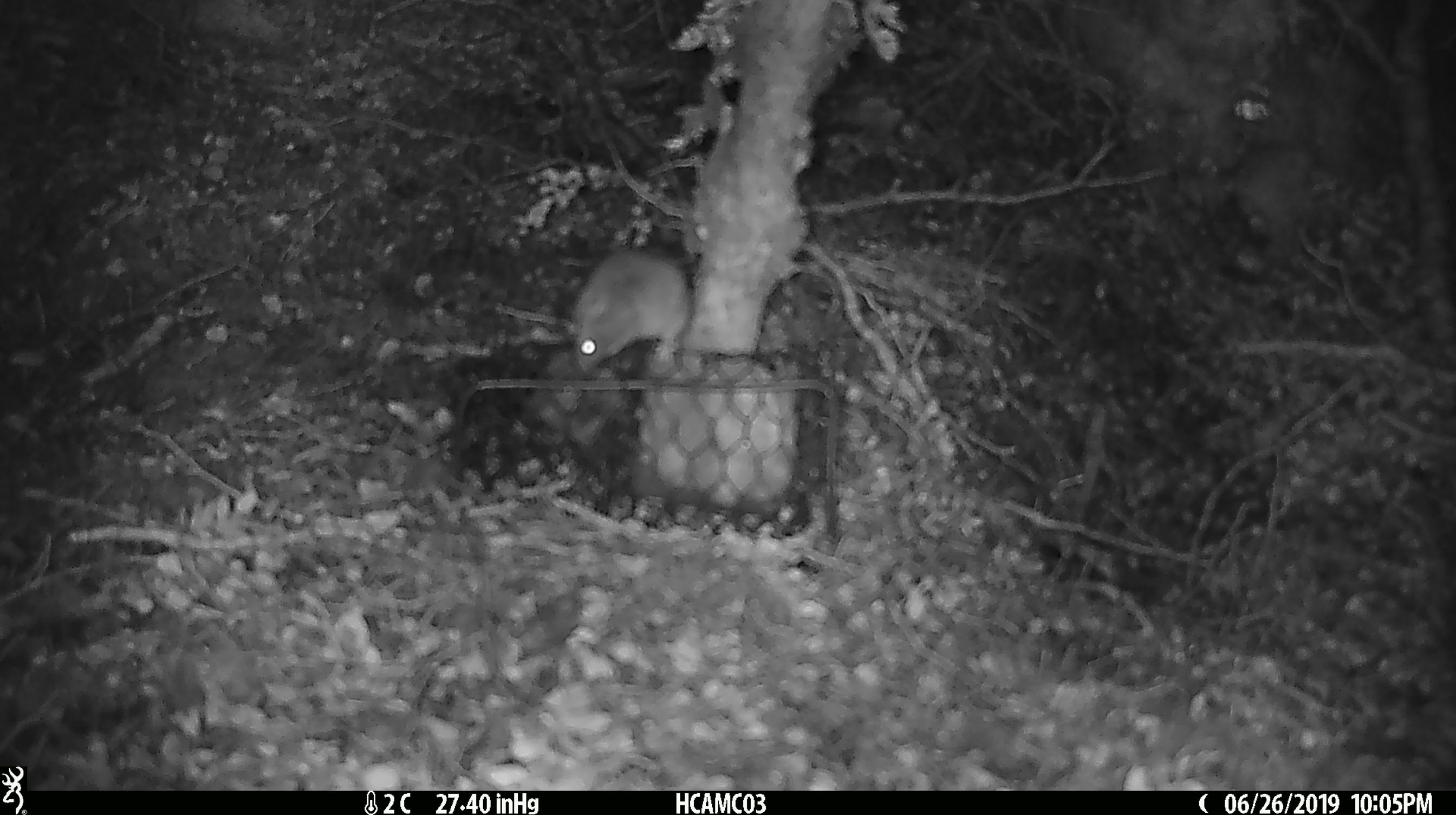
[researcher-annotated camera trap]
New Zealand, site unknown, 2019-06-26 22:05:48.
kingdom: Animalia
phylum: Chordata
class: Mammalia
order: Rodentia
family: Muridae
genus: Mus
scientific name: Mus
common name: mouse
Mouse (Mus).